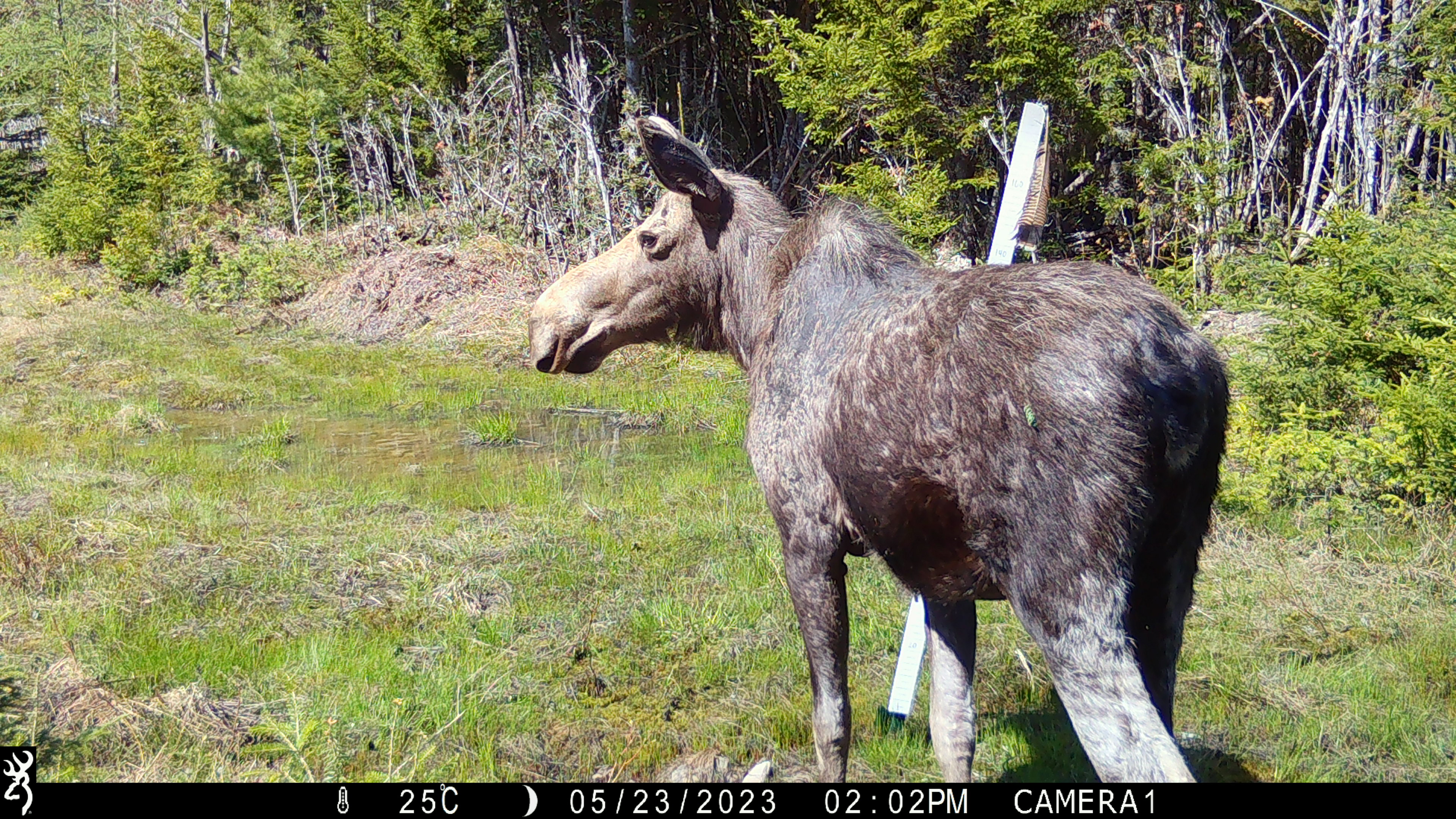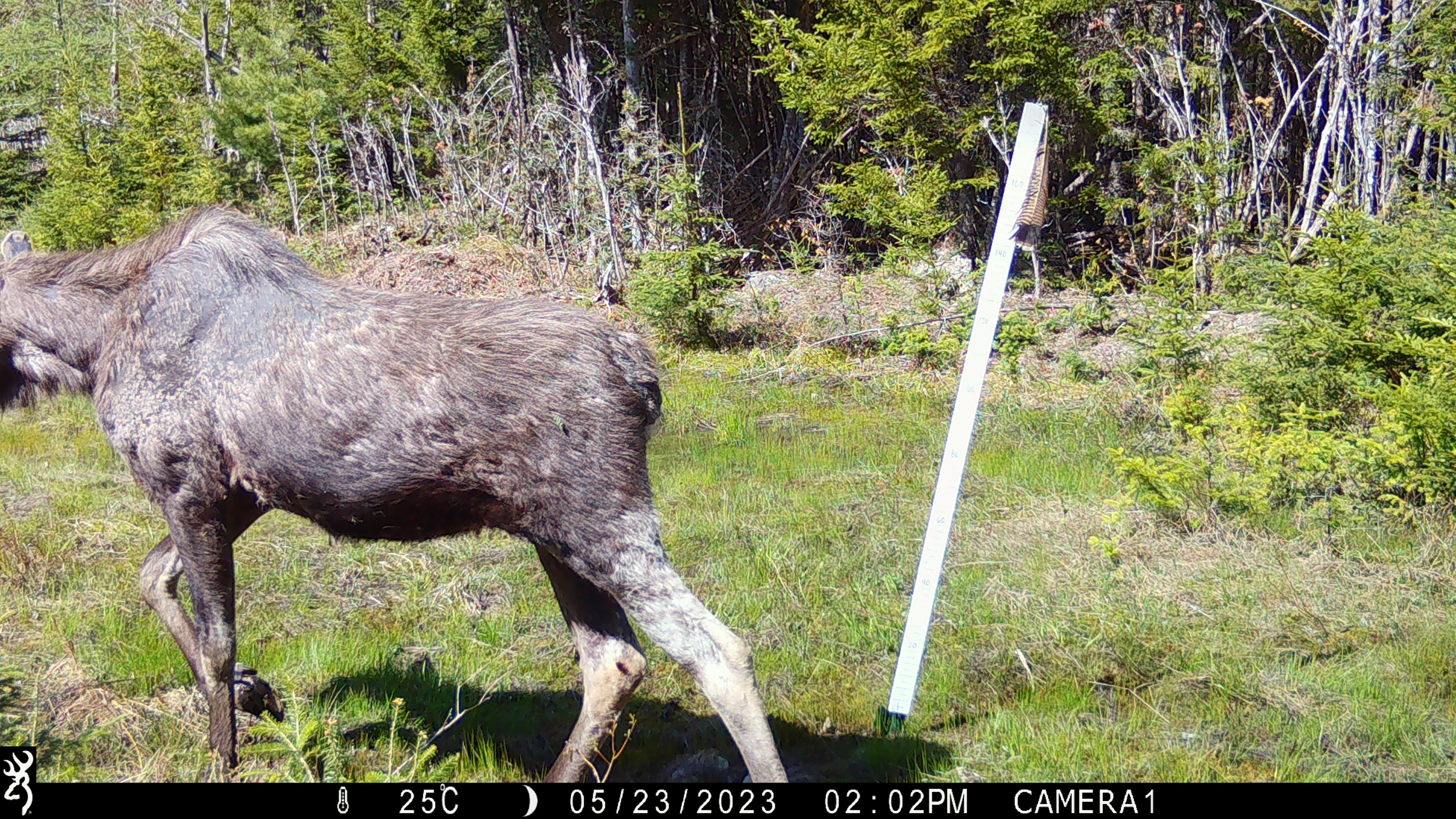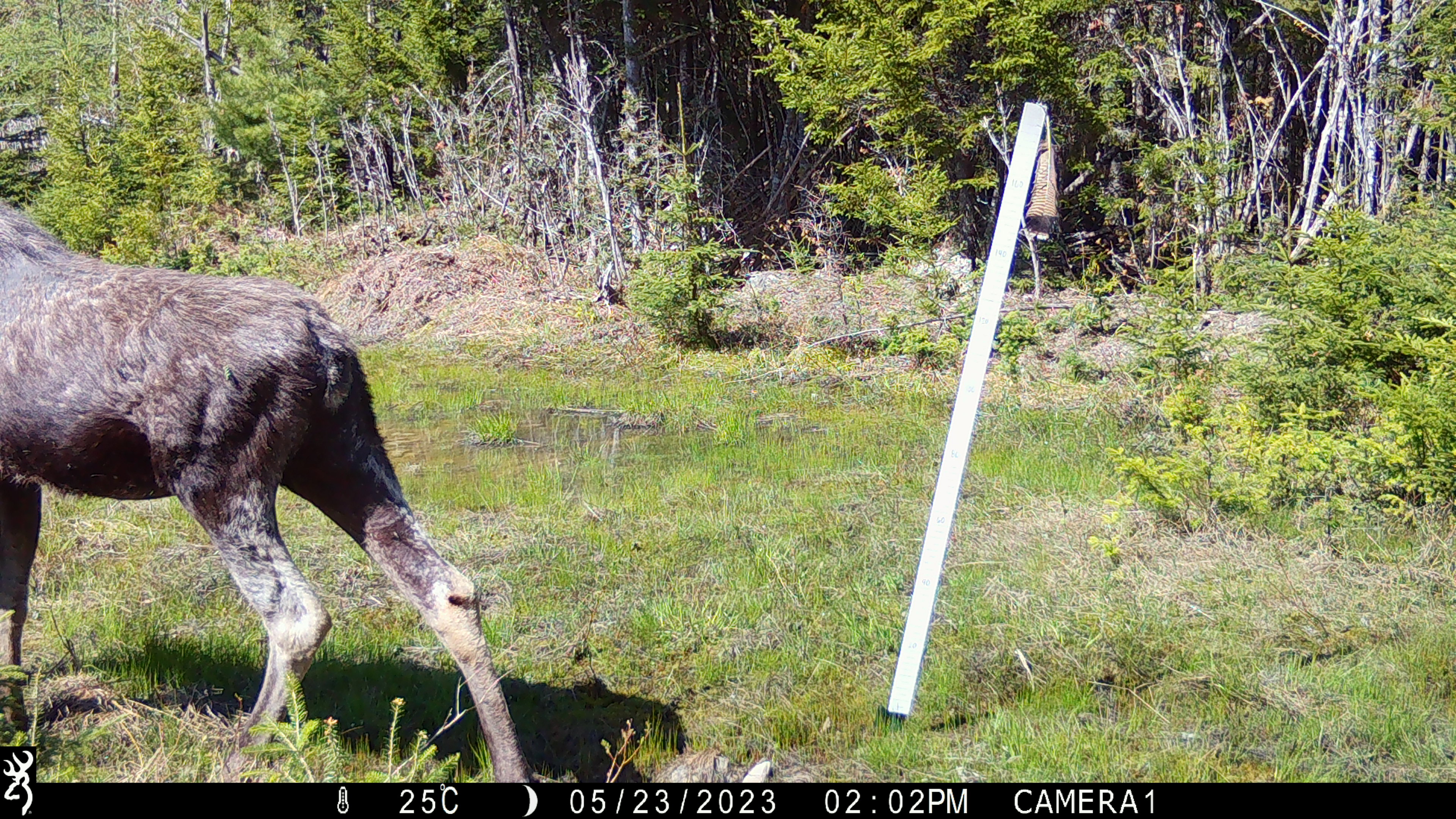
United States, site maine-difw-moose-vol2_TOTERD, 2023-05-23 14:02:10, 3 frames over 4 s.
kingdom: Animalia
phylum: Chordata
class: Mammalia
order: Artiodactyla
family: Cervidae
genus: Alces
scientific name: Alces alces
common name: moose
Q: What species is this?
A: Moose (Alces alces).